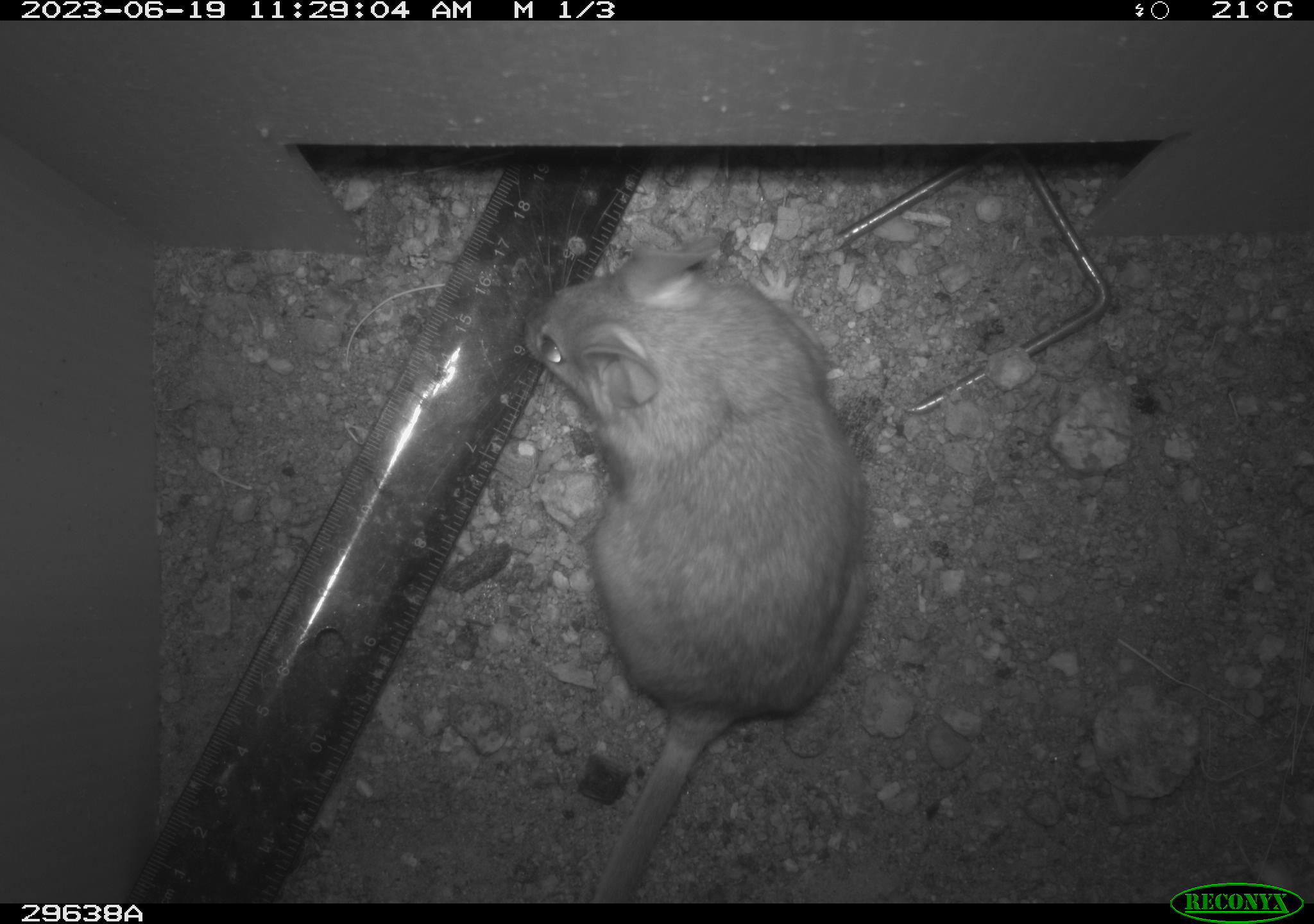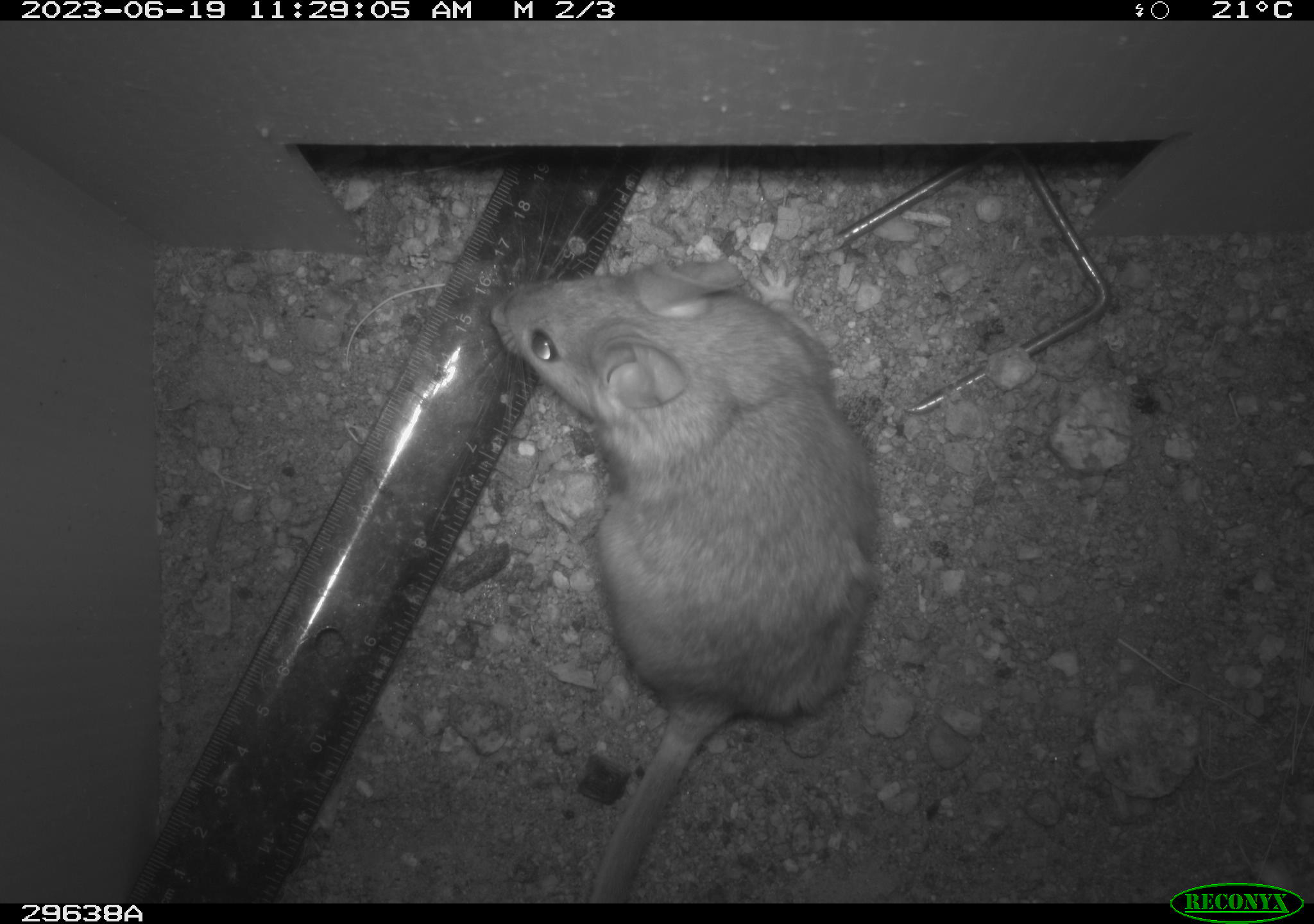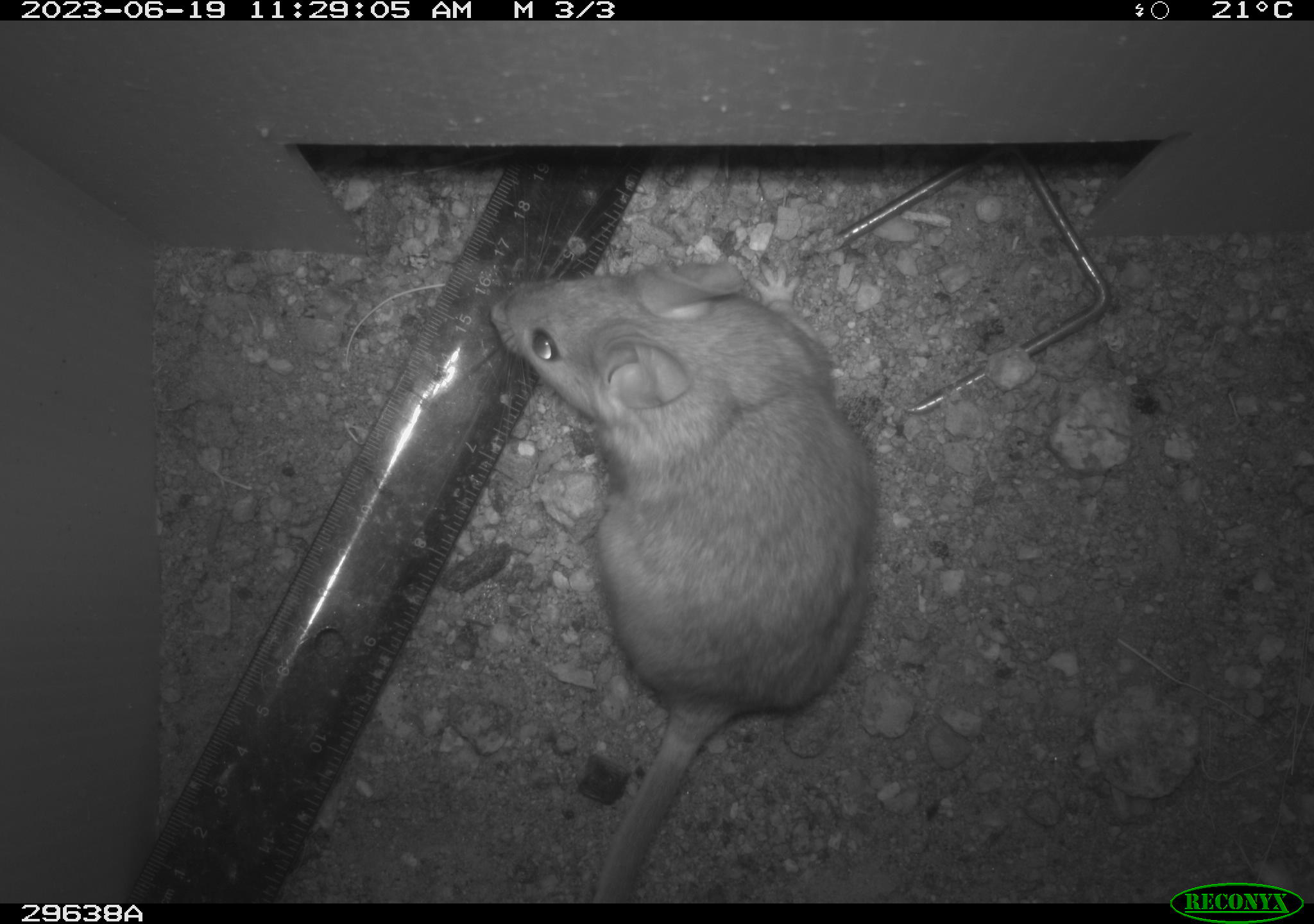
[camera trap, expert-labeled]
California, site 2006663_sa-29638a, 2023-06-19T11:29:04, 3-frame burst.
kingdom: Animalia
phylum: Chordata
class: Mammalia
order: Rodentia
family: Cricetidae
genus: Neotoma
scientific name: Neotoma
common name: pack rat or woodrat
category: neotoma species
Neotoma species (pack rat or woodrat) (Neotoma).